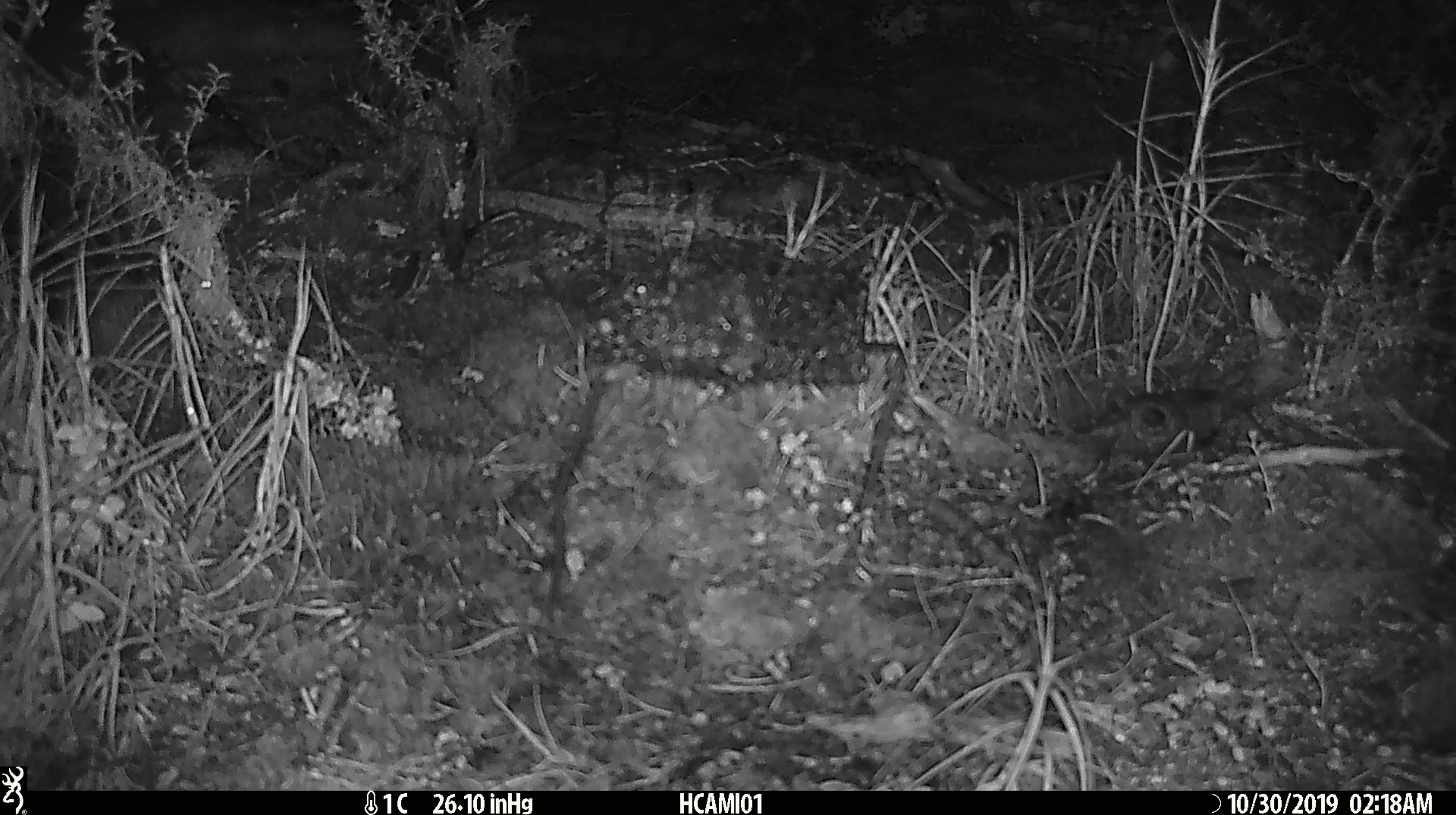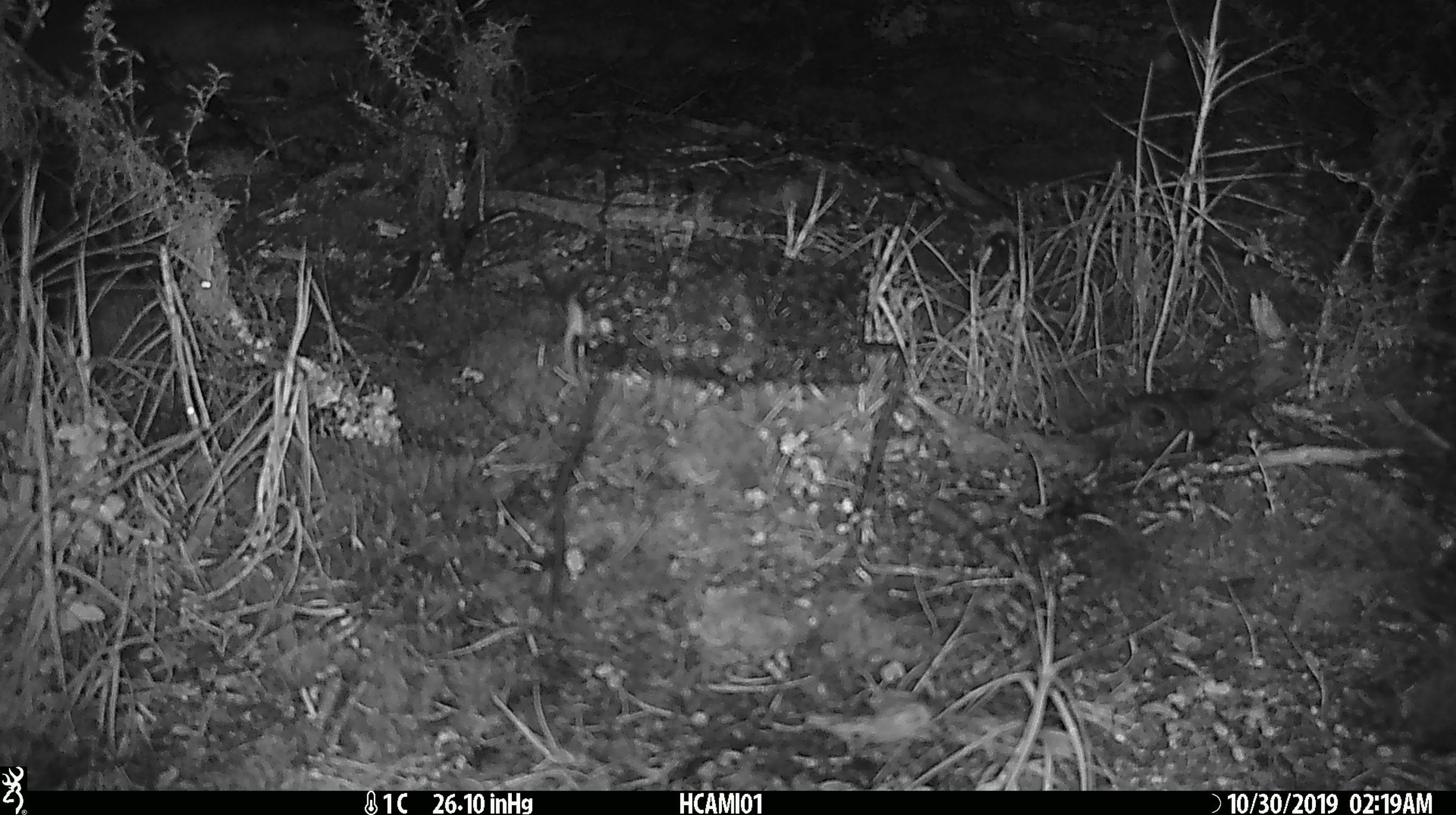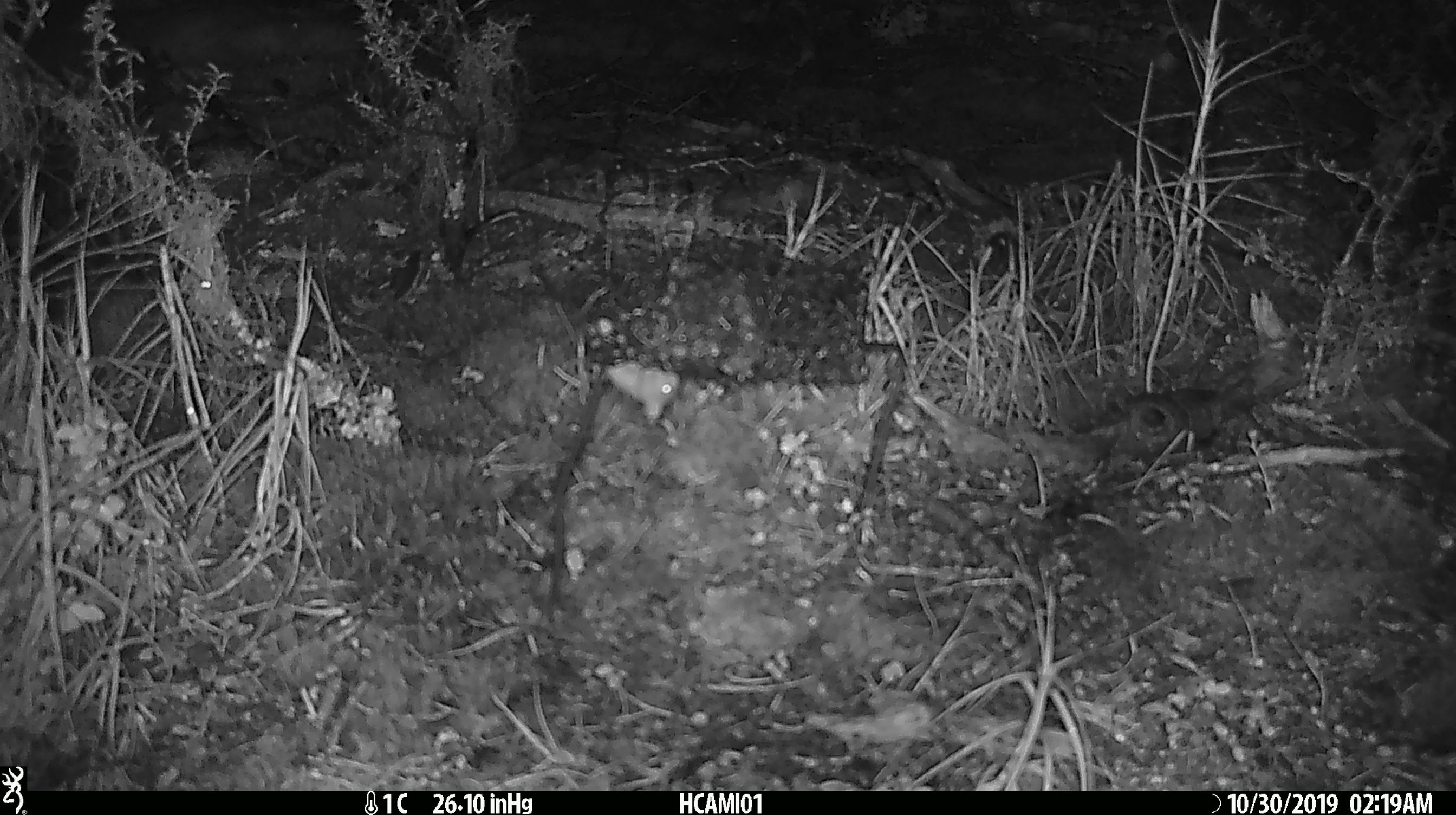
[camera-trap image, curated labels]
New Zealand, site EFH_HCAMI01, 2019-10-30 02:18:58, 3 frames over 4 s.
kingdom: Animalia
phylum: Chordata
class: Mammalia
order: Rodentia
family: Muridae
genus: Mus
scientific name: Mus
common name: mouse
Mouse (Mus).